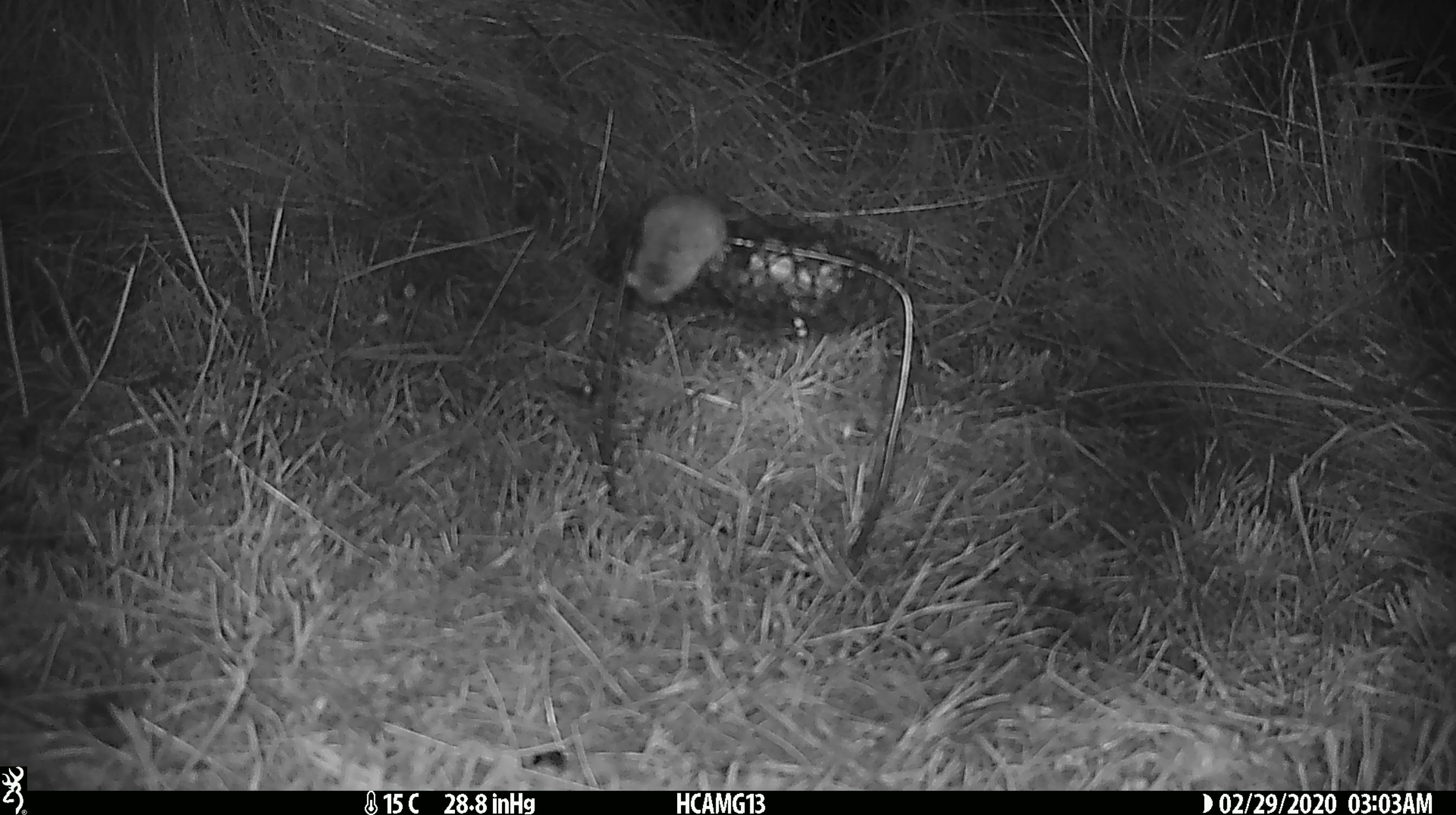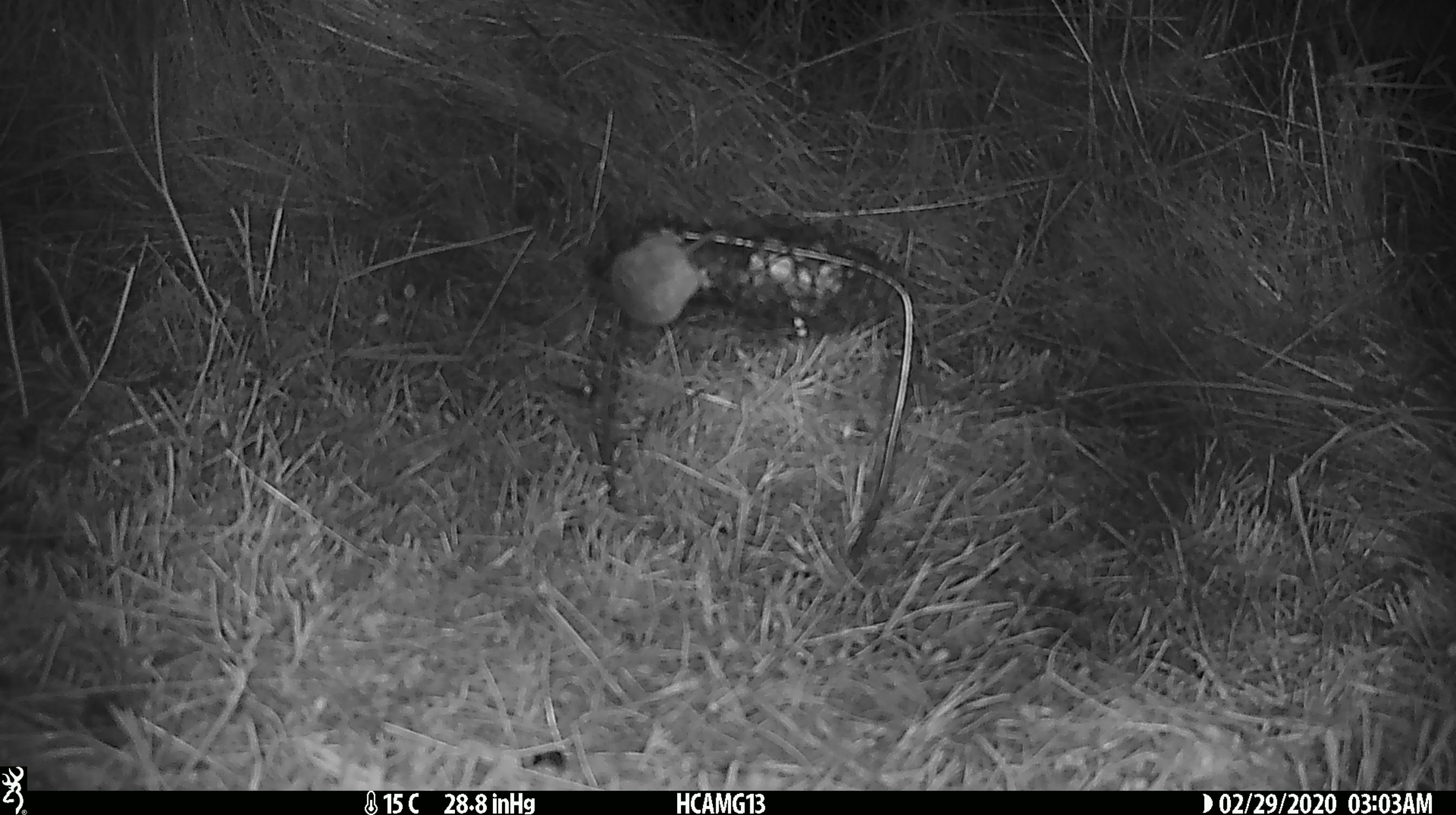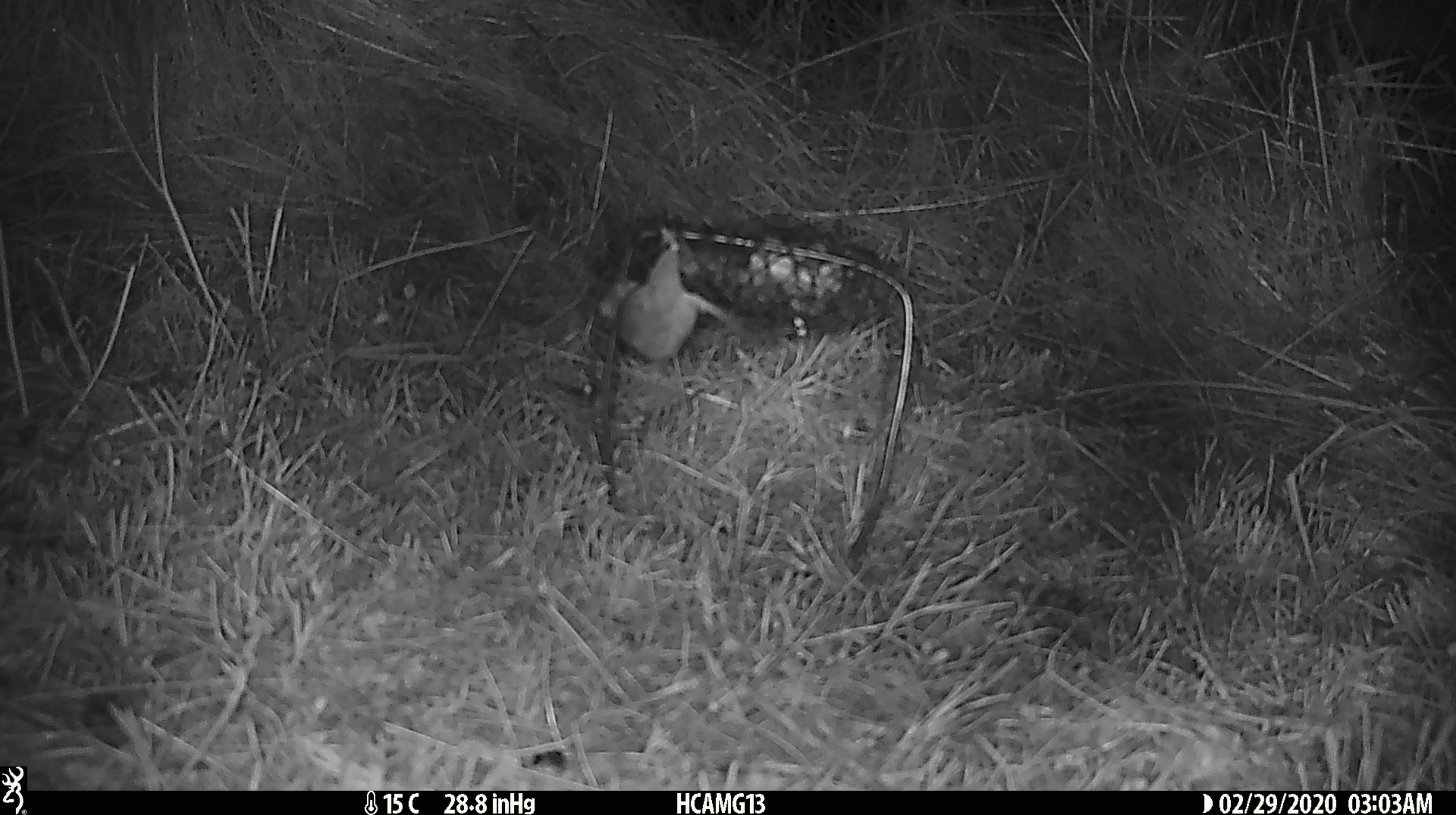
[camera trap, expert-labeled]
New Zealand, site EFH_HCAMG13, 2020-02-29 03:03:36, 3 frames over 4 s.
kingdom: Animalia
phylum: Chordata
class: Mammalia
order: Rodentia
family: Muridae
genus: Mus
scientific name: Mus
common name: mouse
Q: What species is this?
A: Mouse (Mus).